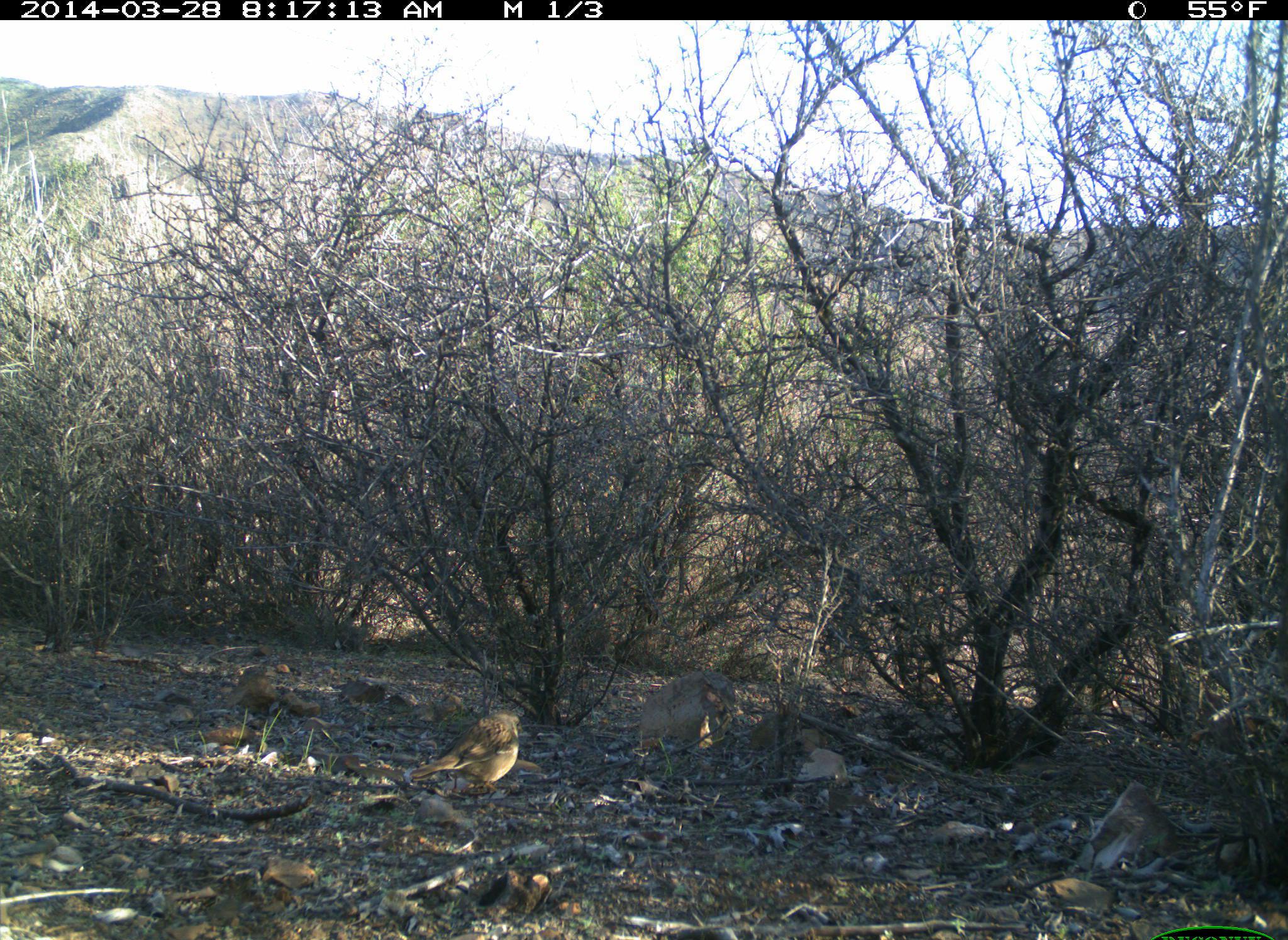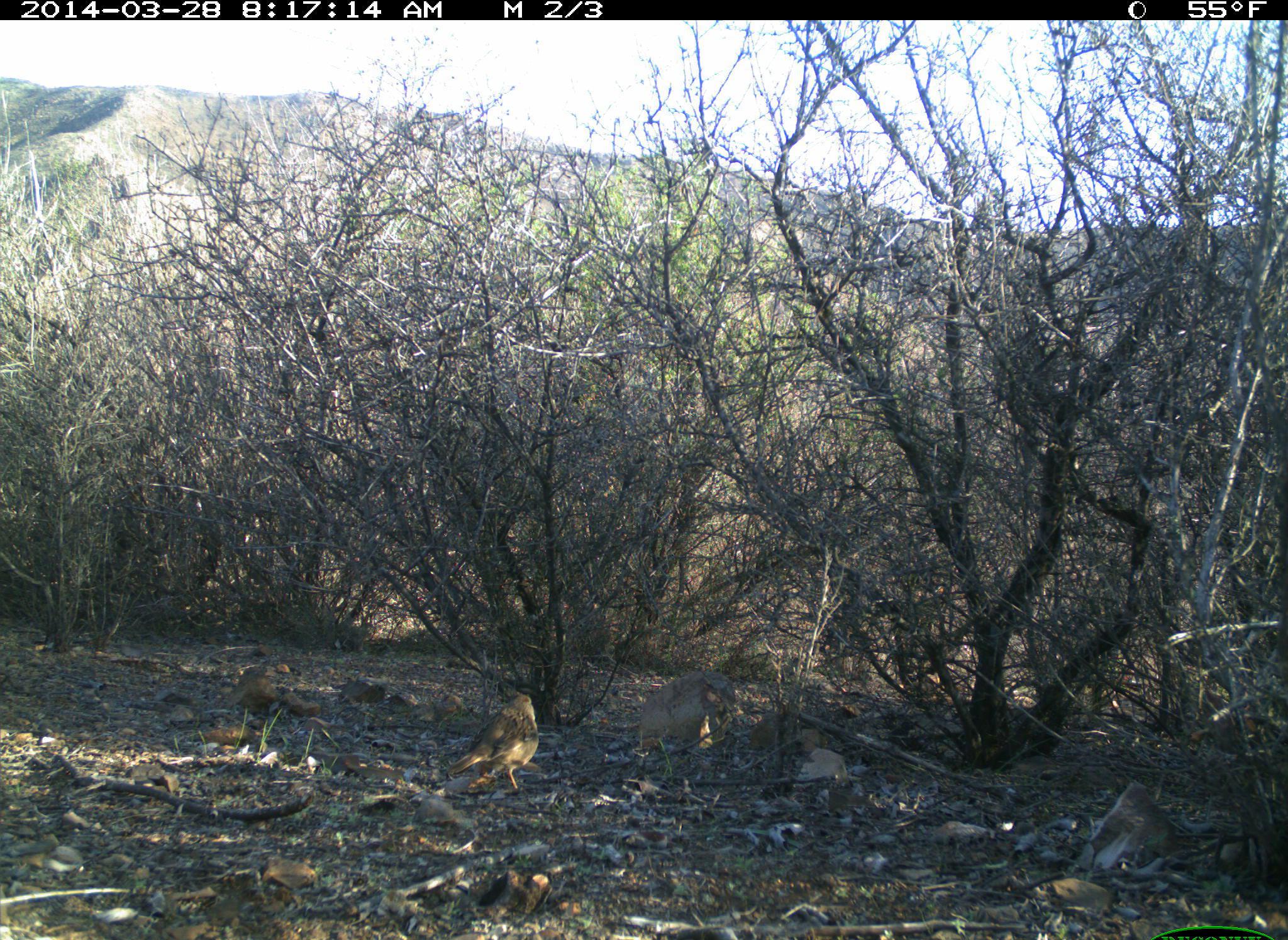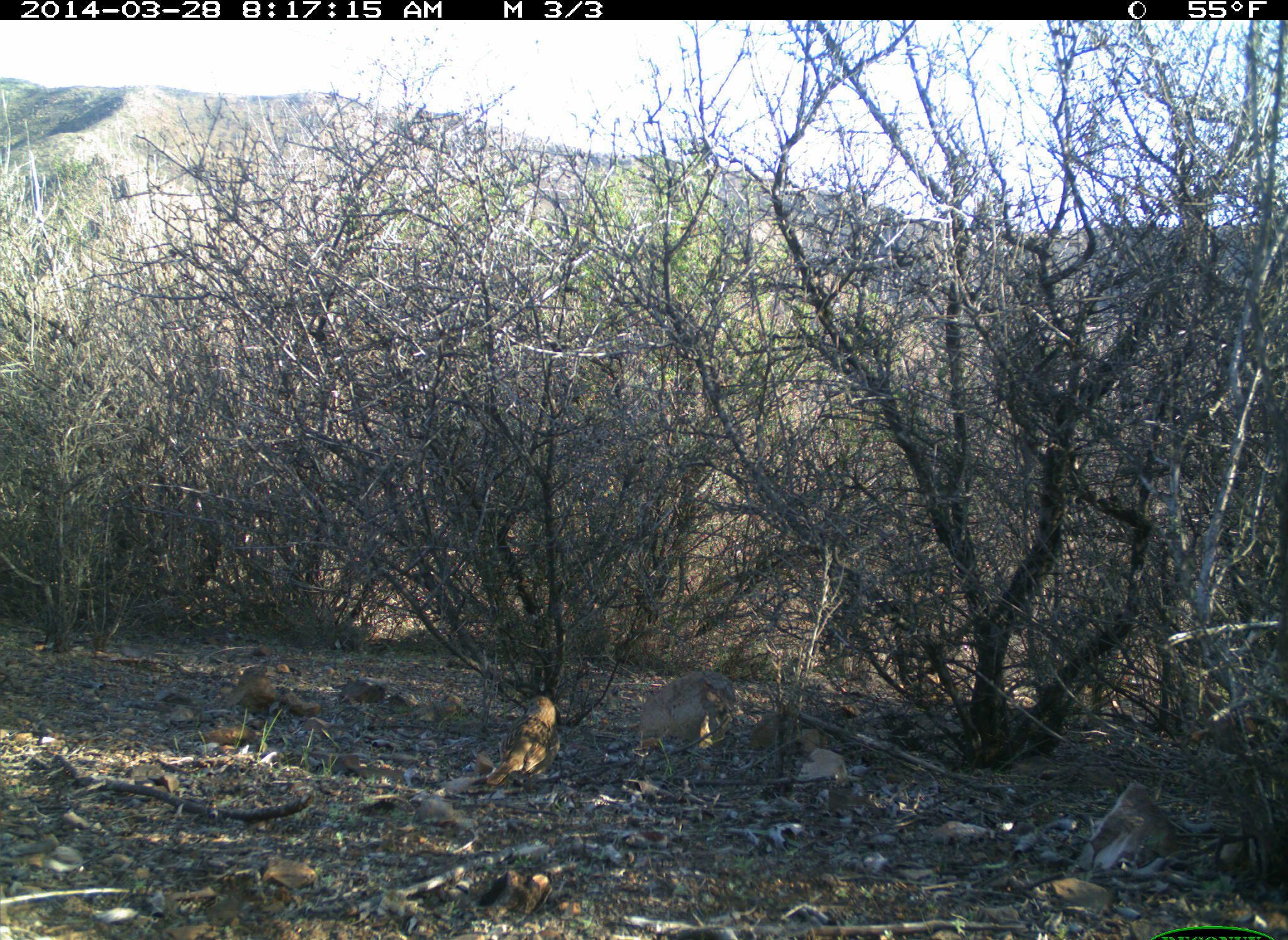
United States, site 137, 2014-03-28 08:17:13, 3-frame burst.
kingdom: Animalia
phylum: Chordata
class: Aves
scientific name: Aves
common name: bird